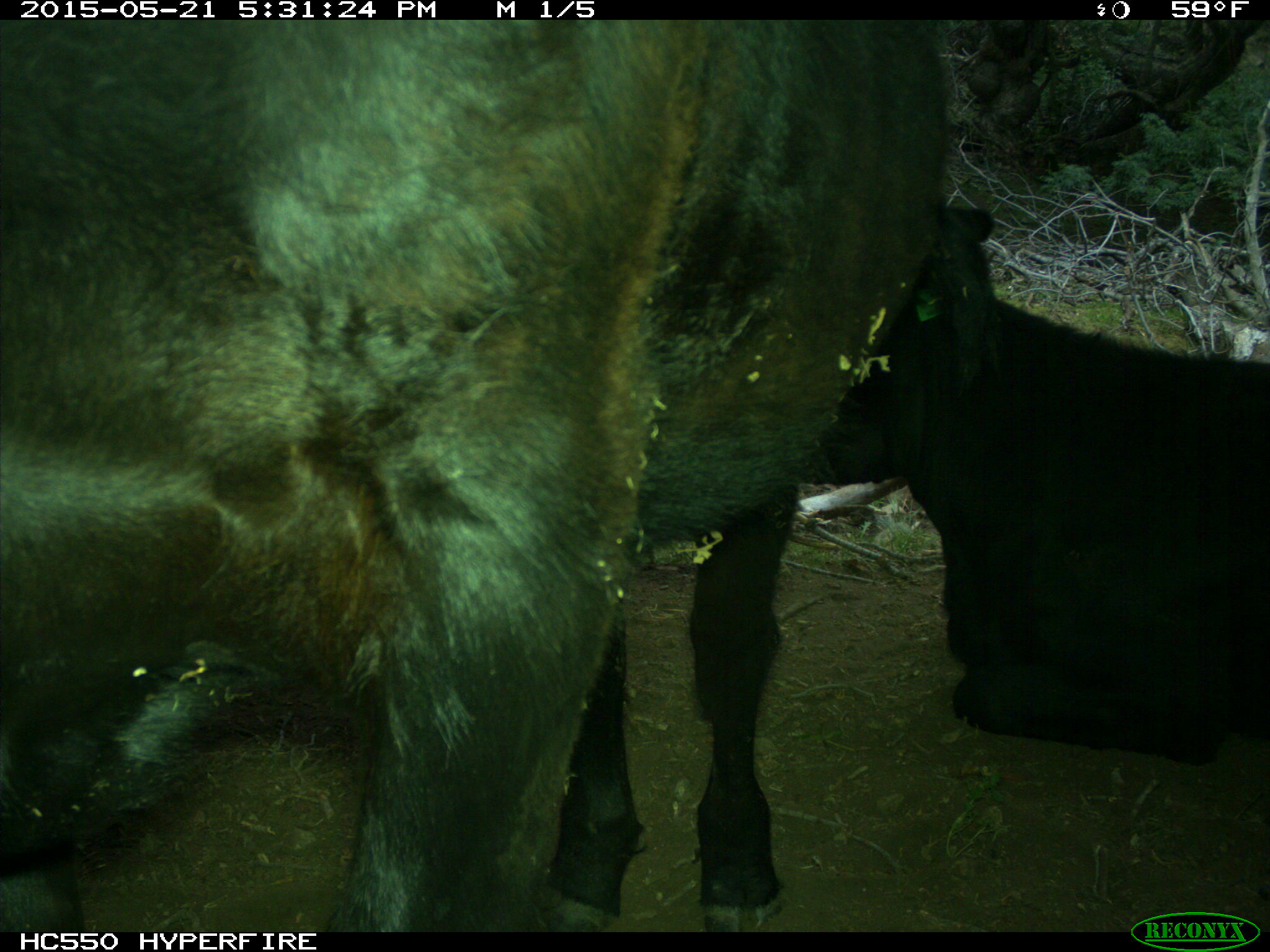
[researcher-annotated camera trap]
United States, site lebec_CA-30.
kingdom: Animalia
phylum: Chordata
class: Mammalia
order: Artiodactyla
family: Bovidae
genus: Bos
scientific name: Bos taurus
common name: domestic cow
Bos taurus (domestic cow).